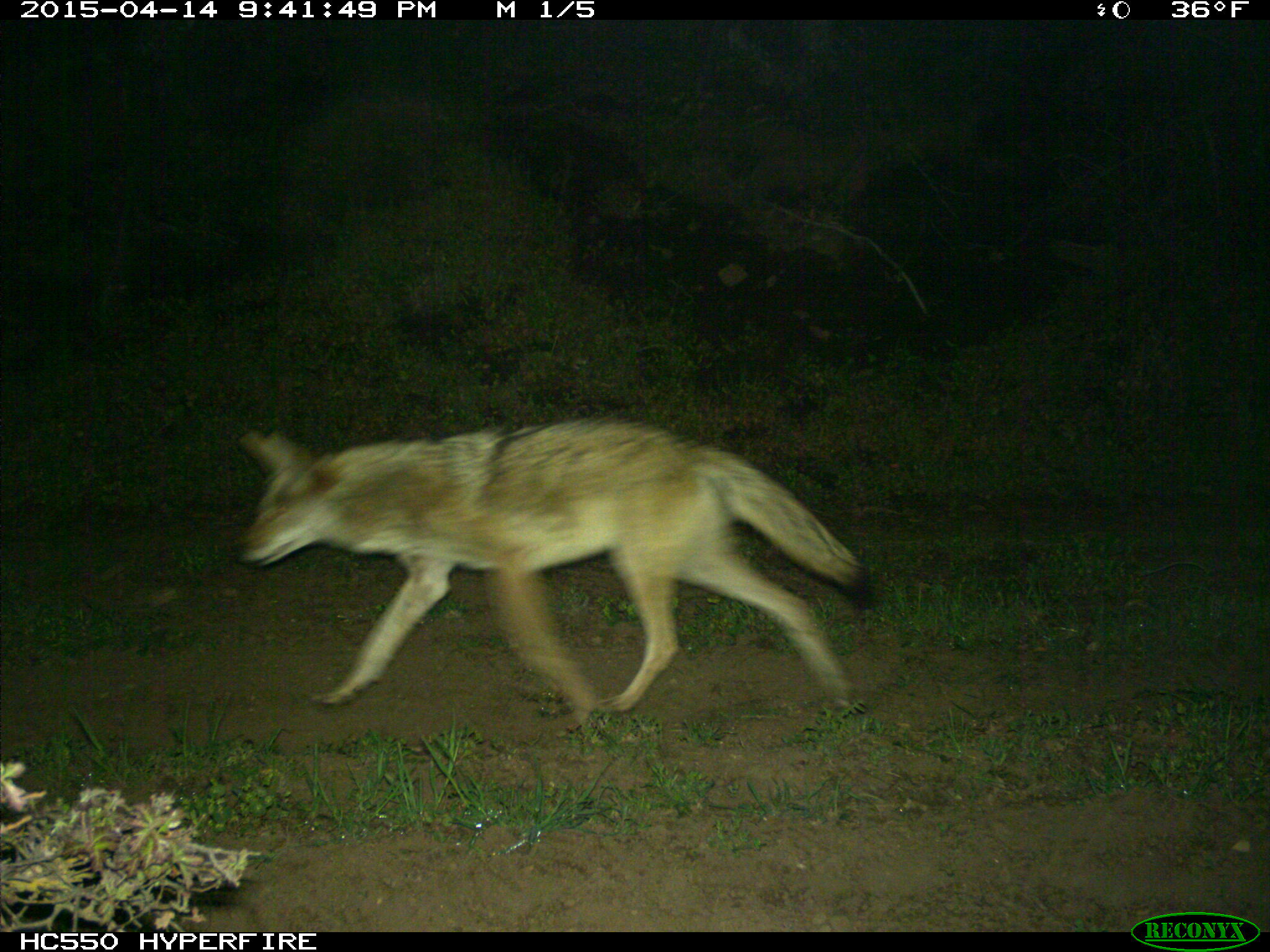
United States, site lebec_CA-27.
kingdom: Animalia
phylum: Chordata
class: Mammalia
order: Carnivora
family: Canidae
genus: Canis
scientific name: Canis latrans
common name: coyote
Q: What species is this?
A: Canis latrans (coyote).